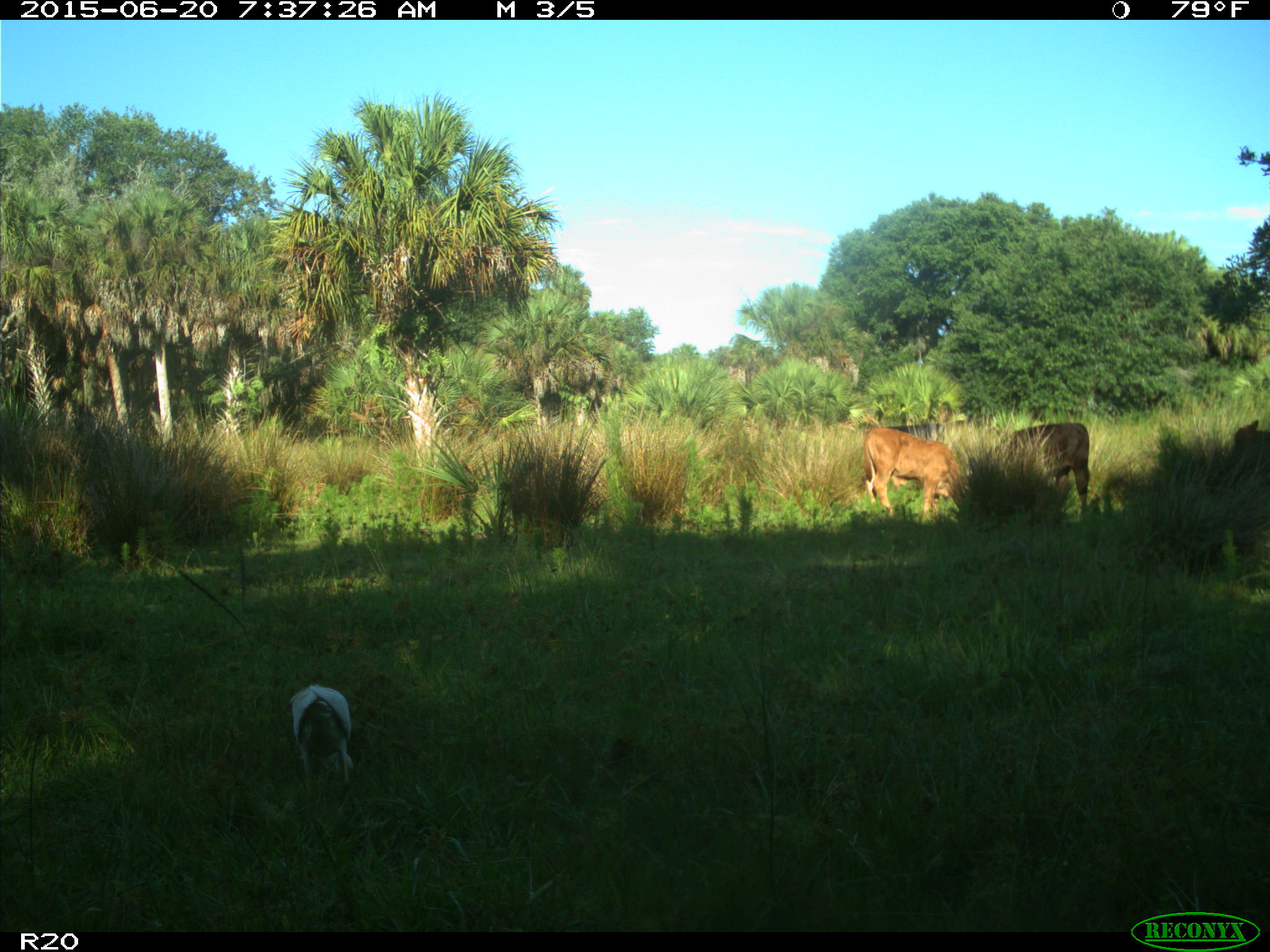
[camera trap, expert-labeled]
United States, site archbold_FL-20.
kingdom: Animalia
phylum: Chordata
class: Mammalia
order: Artiodactyla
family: Bovidae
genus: Bos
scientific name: Bos taurus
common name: domestic cow